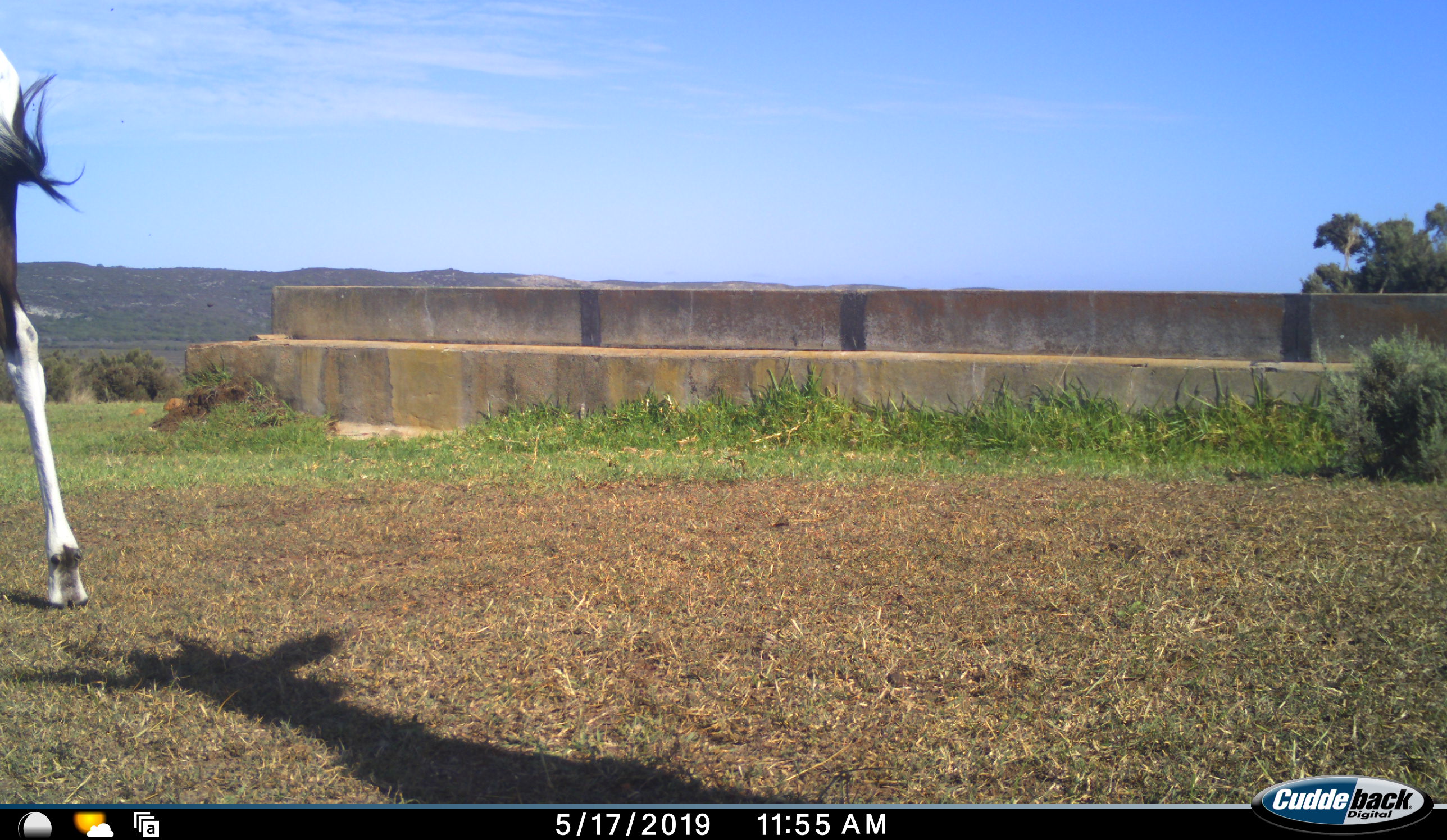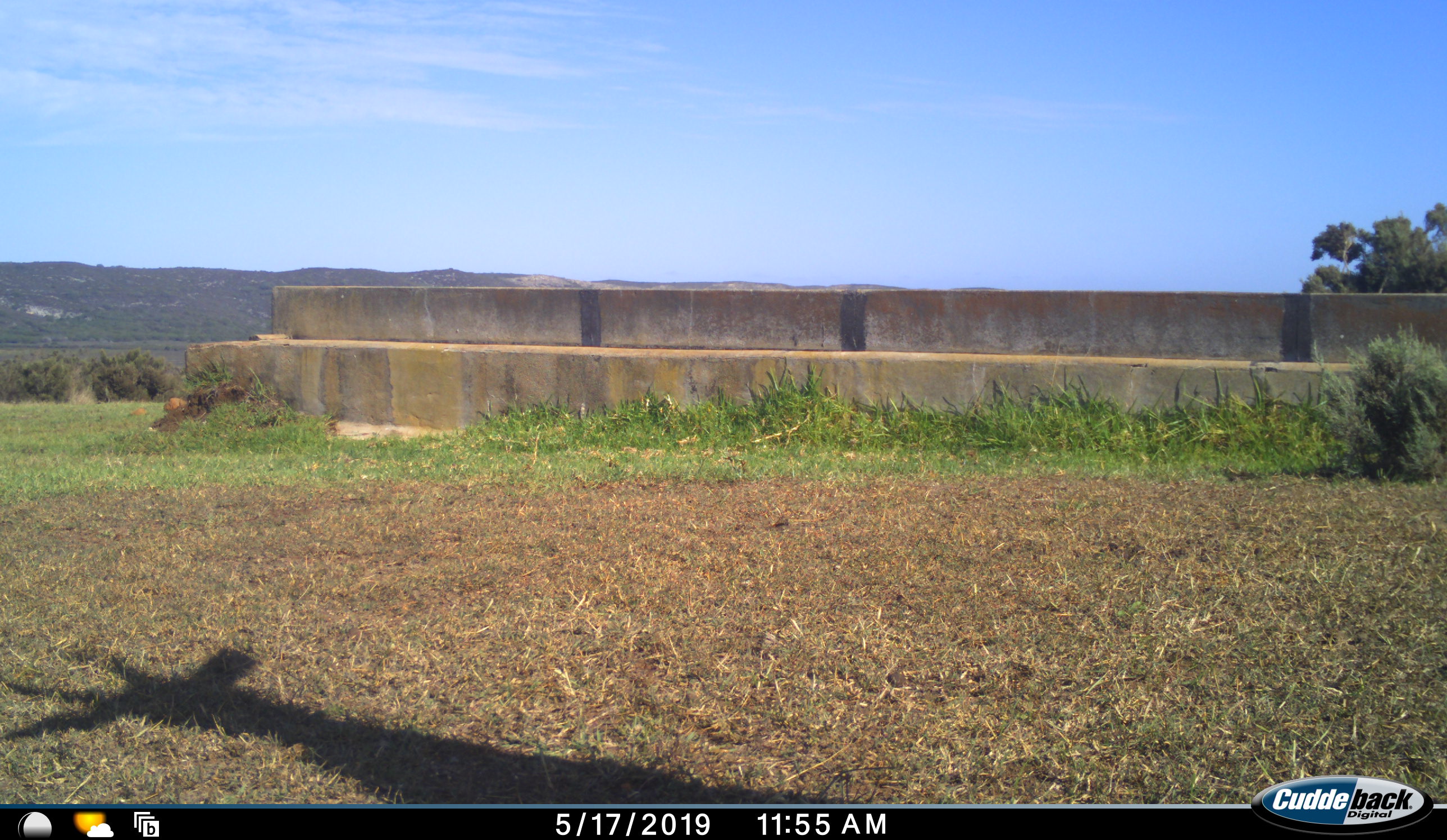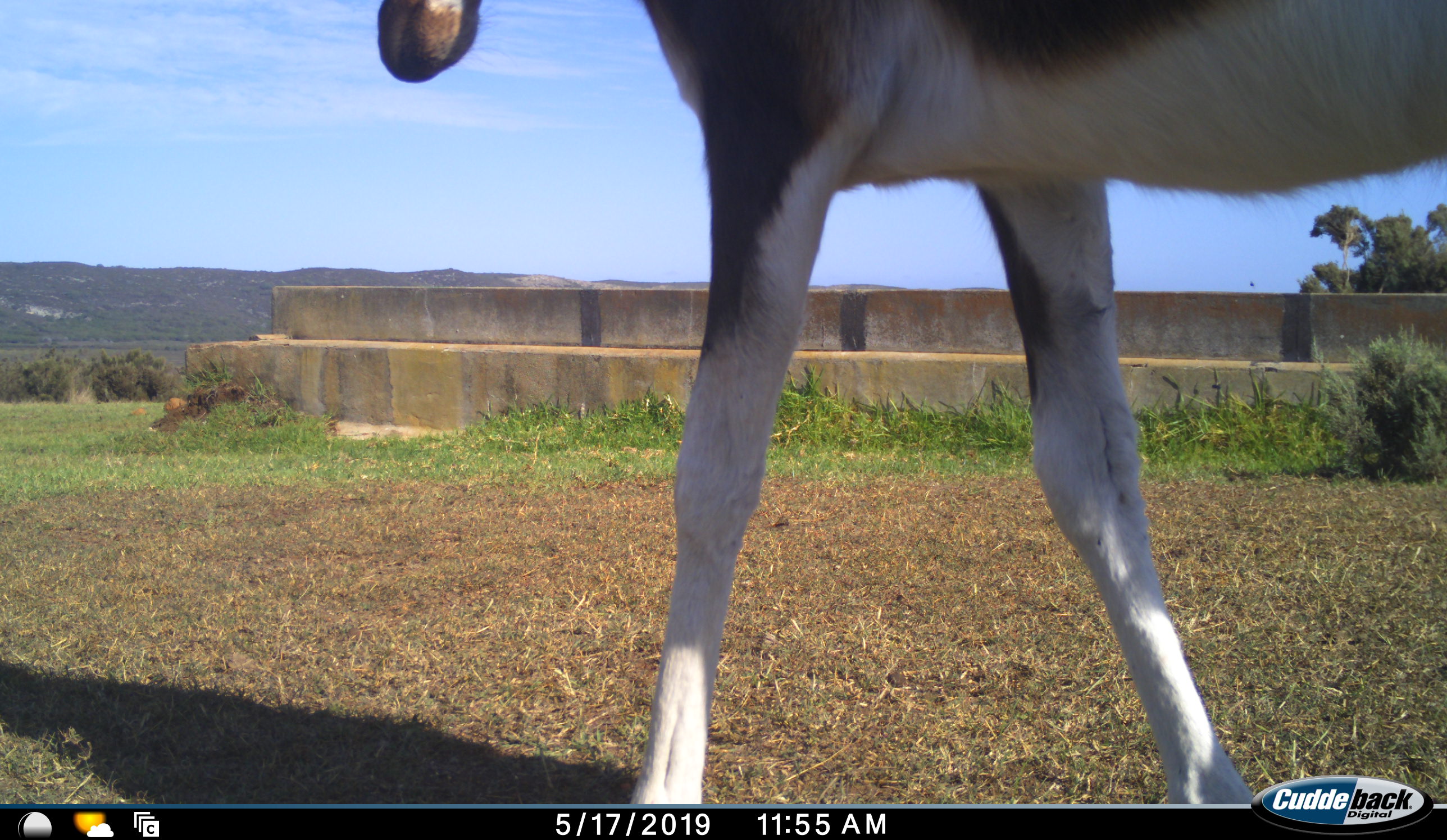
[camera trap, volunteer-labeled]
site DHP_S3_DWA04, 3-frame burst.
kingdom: Animalia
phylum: Chordata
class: Mammalia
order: Artiodactyla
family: Bovidae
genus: Damaliscus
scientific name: Damaliscus pygargus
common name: bontebok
Bontebok (Damaliscus pygargus), count 2. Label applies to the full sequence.